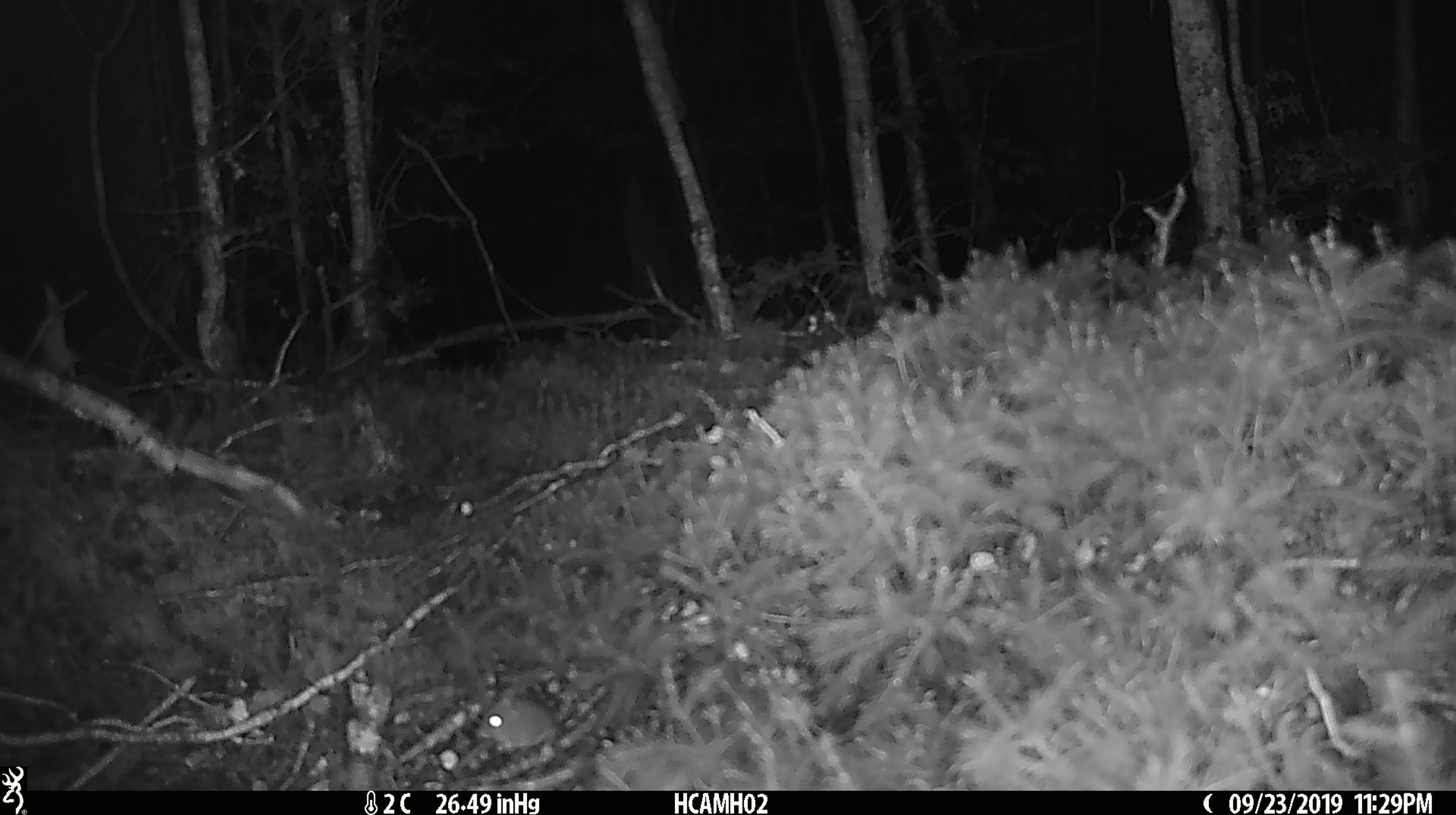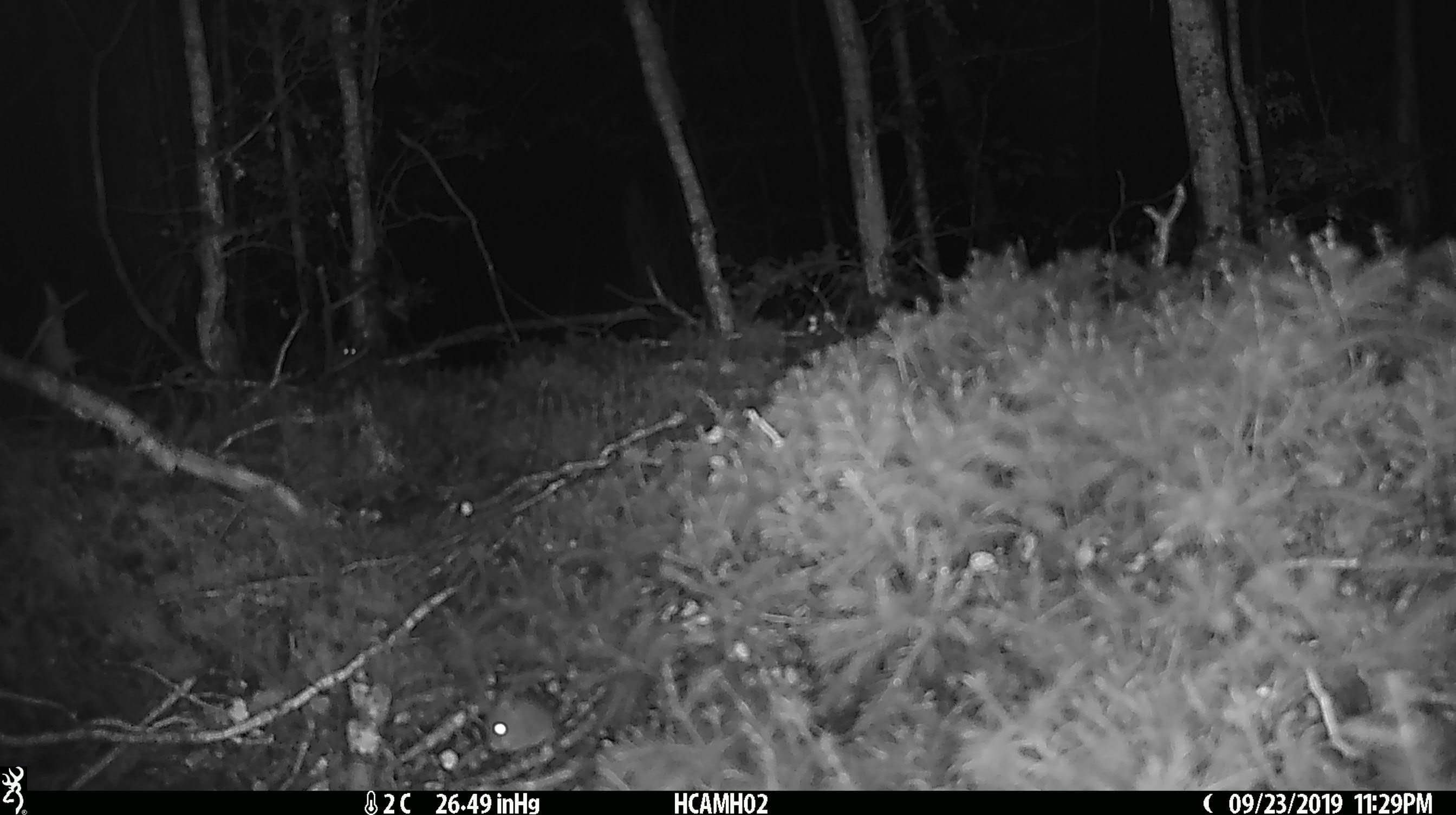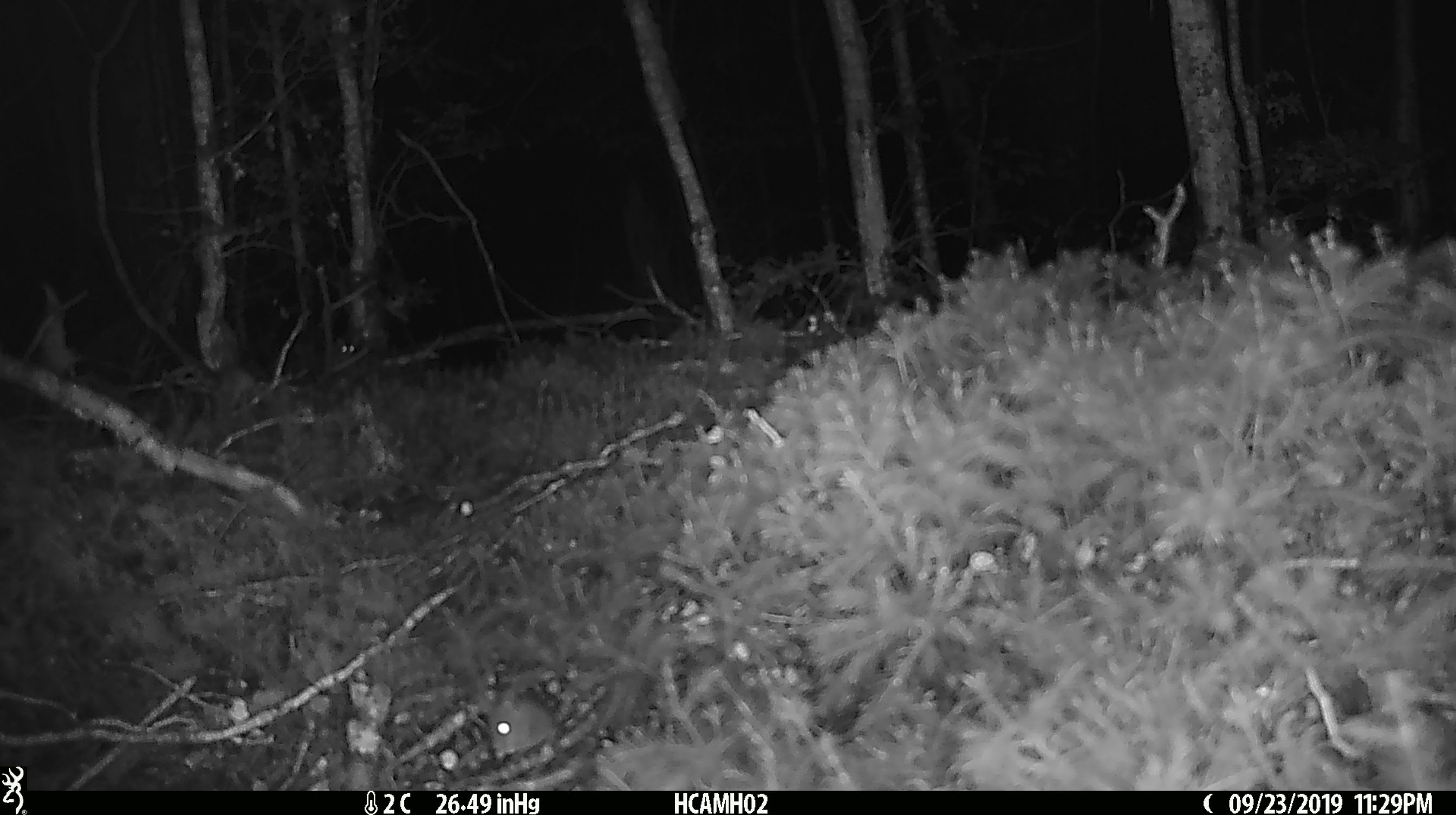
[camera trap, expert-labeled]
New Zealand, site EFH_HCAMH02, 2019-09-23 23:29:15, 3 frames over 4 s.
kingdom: Animalia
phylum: Chordata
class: Mammalia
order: Rodentia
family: Muridae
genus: Mus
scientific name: Mus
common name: mouse